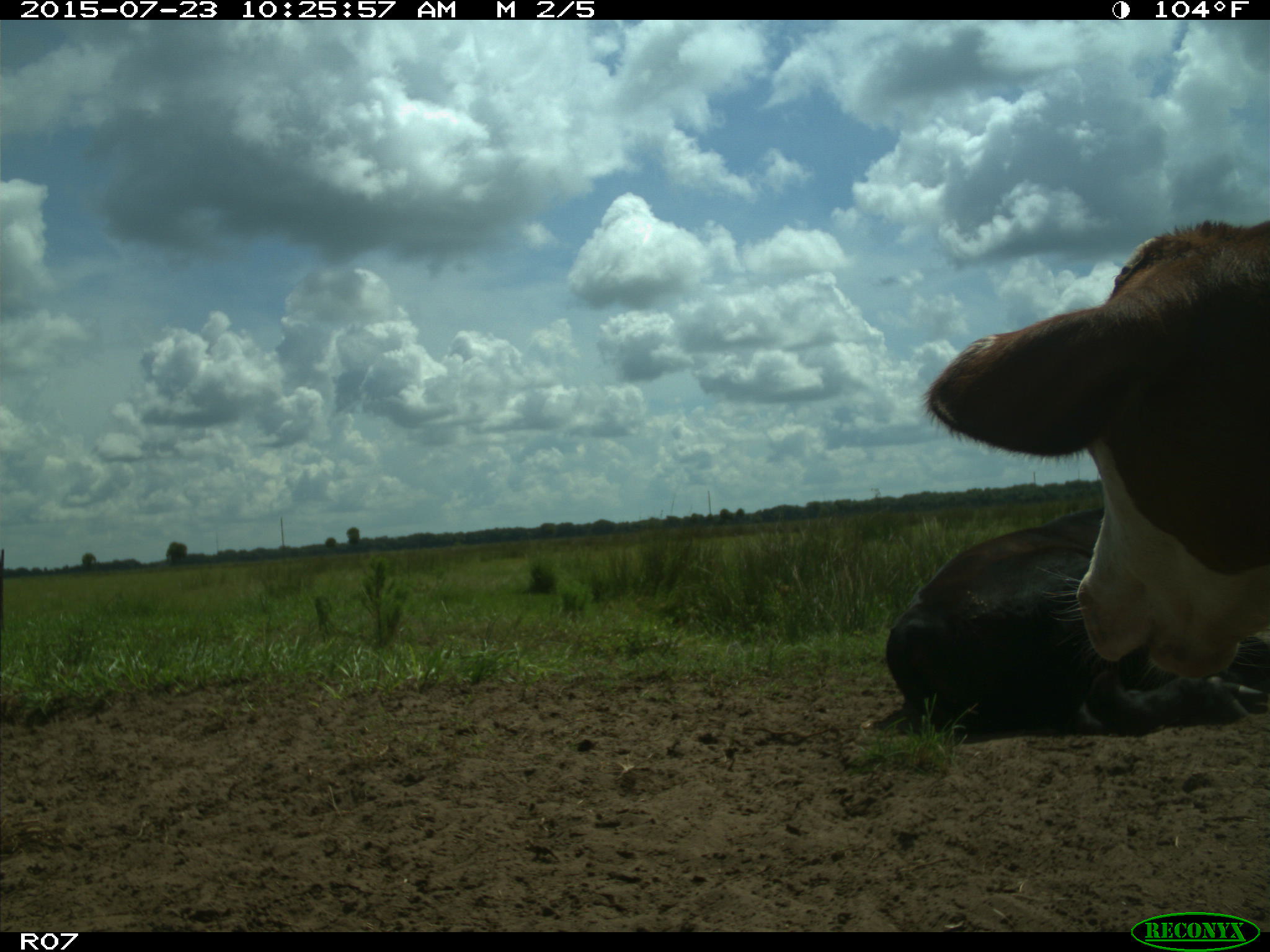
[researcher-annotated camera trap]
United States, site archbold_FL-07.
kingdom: Animalia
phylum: Chordata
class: Mammalia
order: Artiodactyla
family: Bovidae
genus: Bos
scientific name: Bos taurus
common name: domestic cow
Bos taurus (domestic cow).